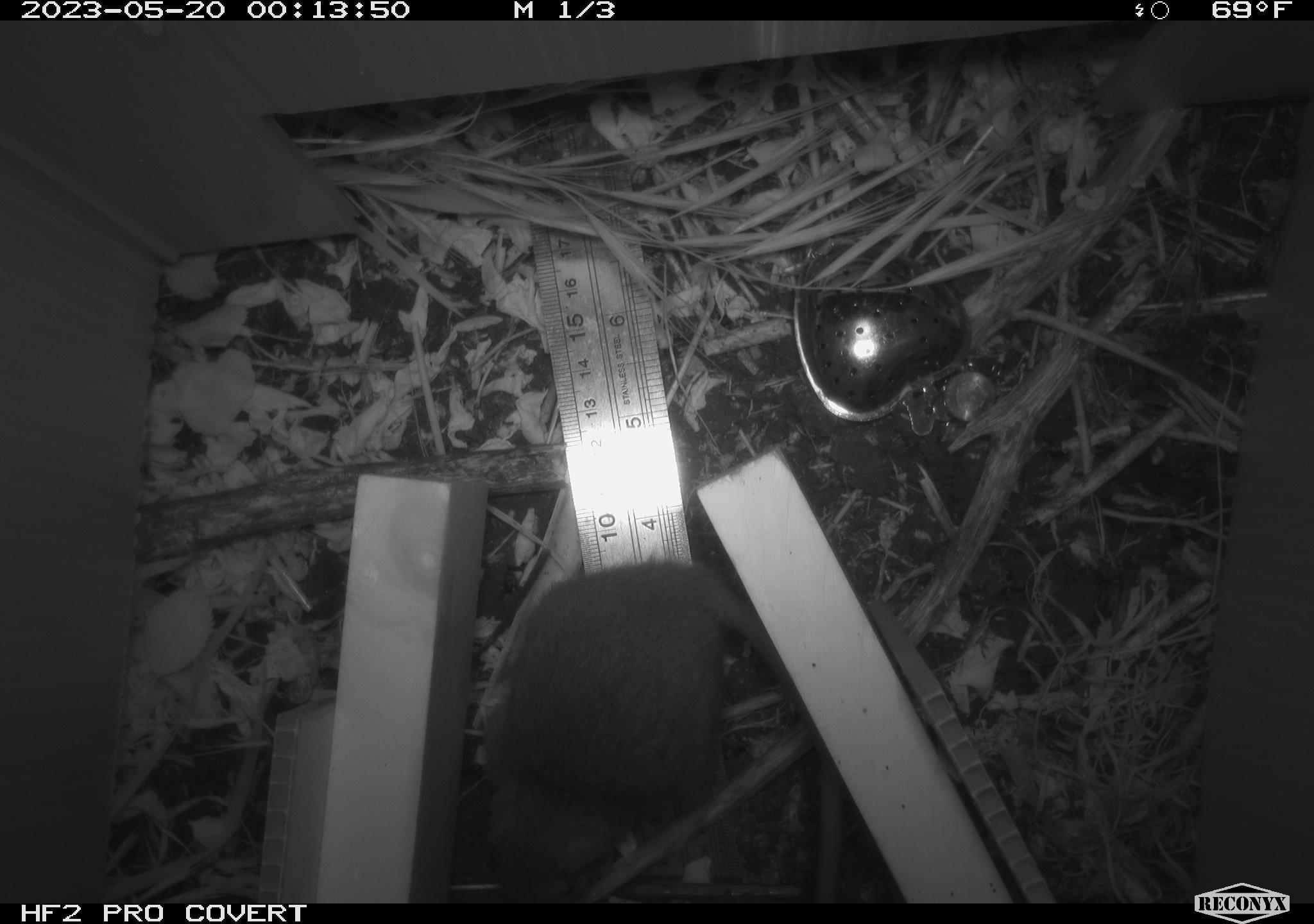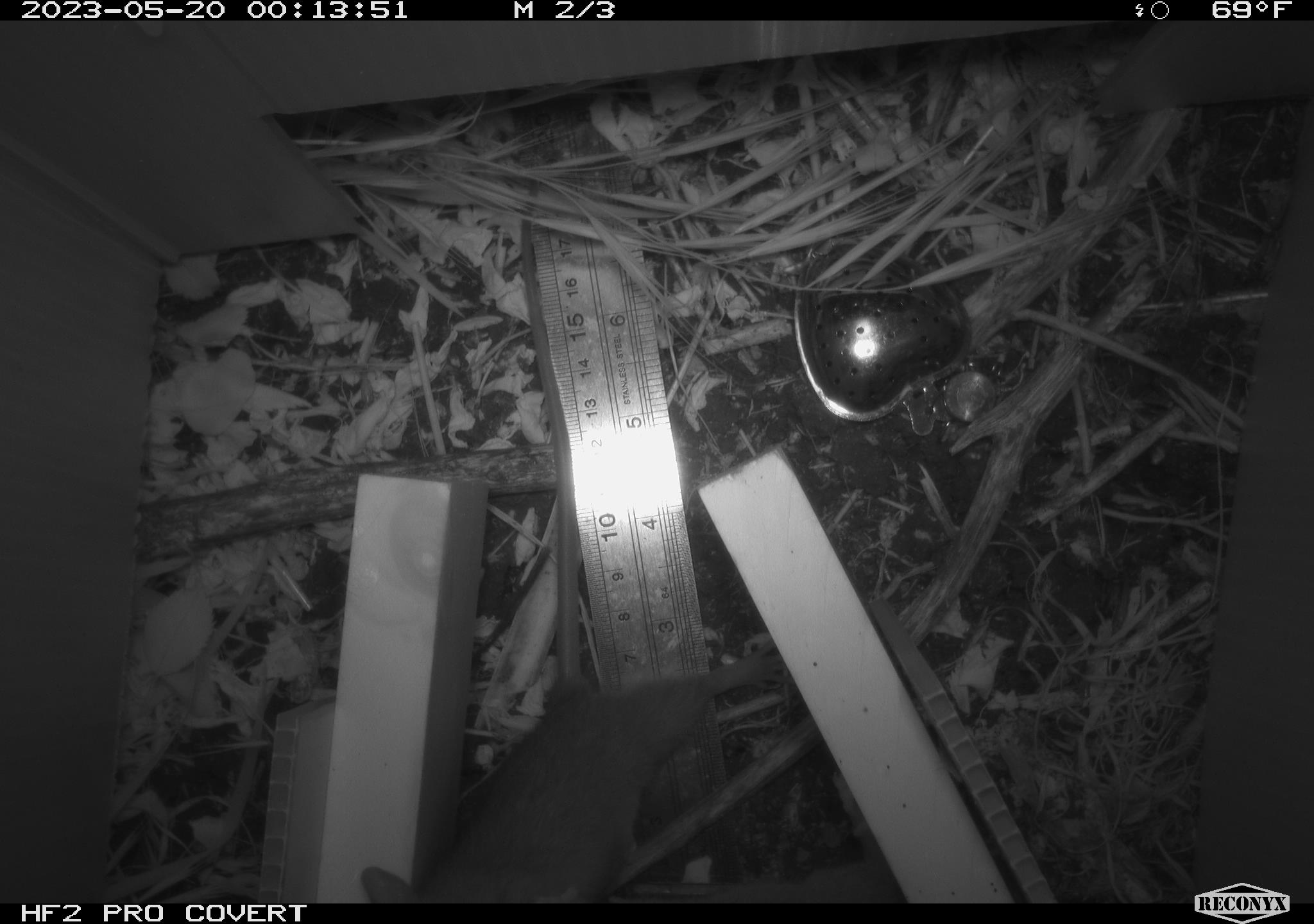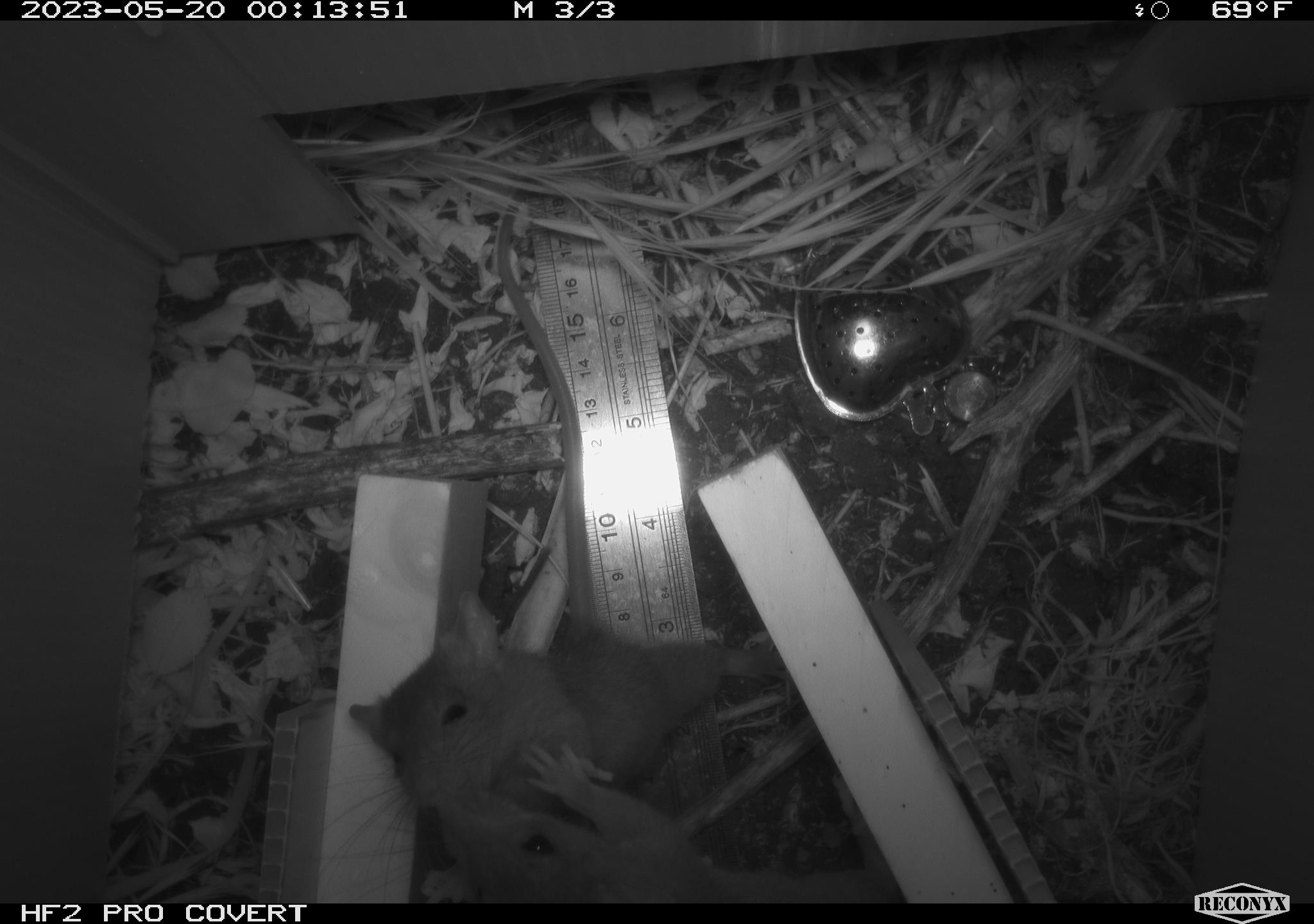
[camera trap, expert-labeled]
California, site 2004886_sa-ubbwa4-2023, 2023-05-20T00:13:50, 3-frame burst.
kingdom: Animalia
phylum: Chordata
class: Mammalia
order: Rodentia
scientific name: Rodentia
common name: mouse species